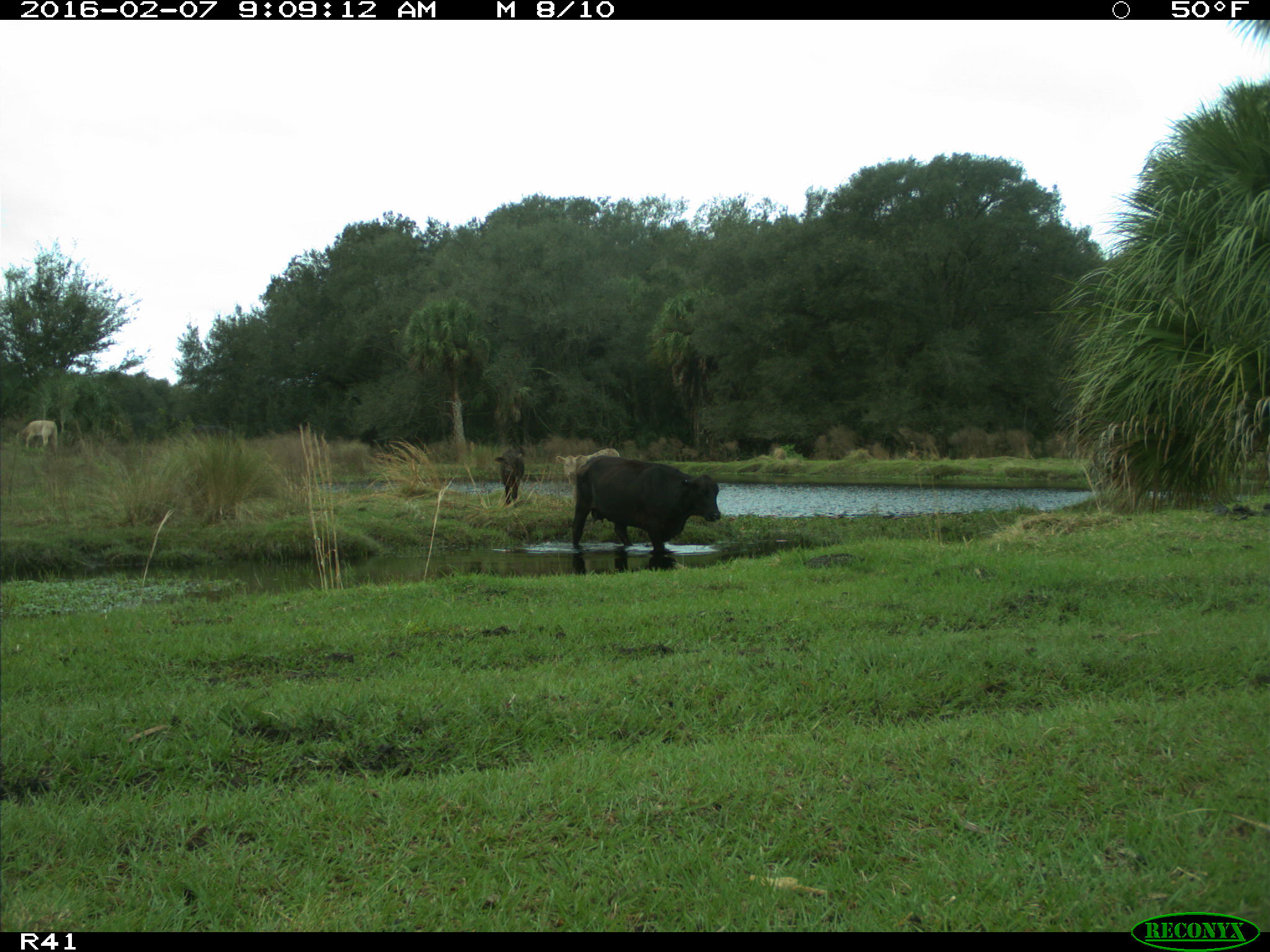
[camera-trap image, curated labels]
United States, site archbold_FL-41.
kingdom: Animalia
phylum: Chordata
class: Mammalia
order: Artiodactyla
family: Bovidae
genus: Bos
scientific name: Bos taurus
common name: domestic cow